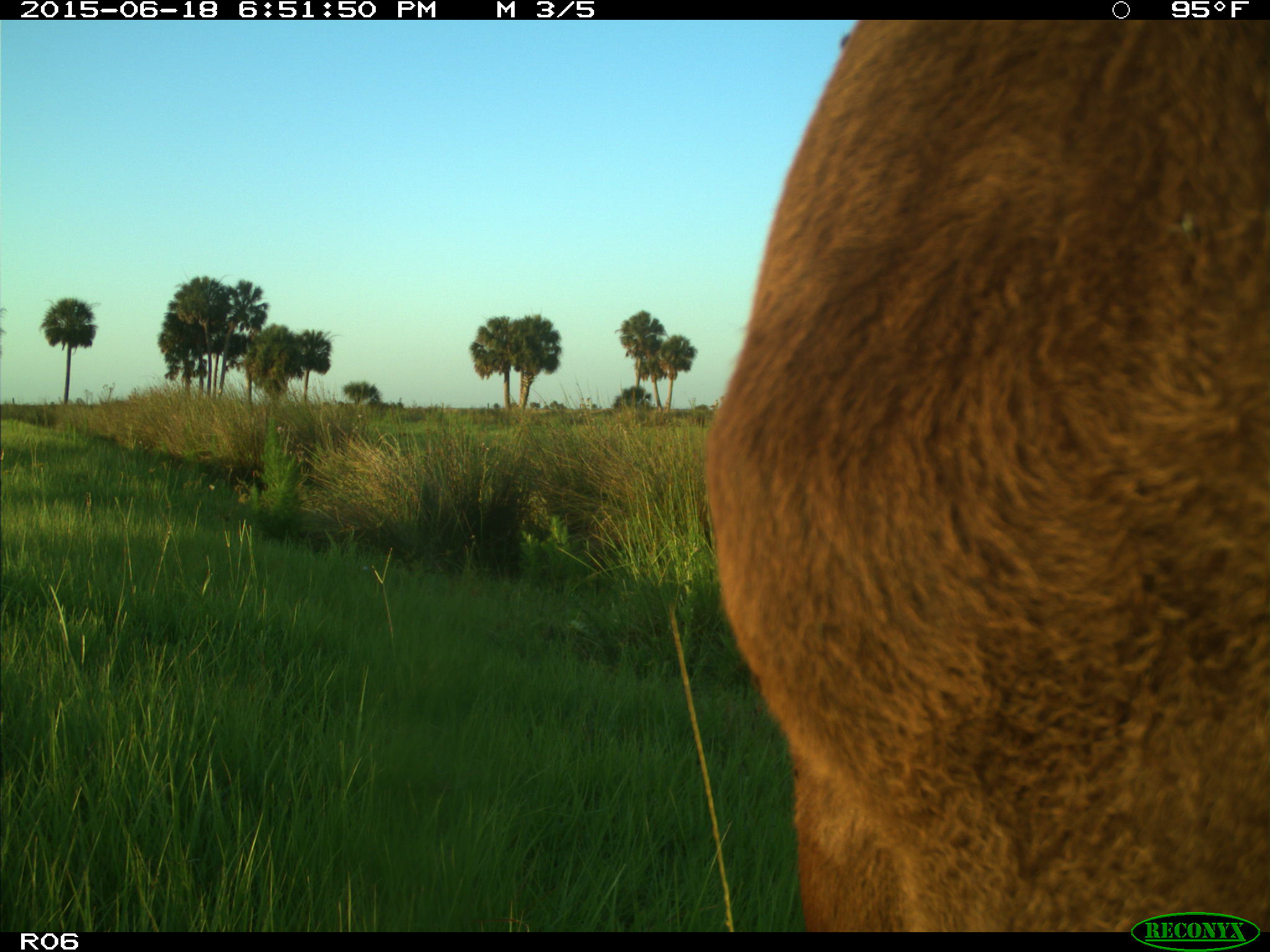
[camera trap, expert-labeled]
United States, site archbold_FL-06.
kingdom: Animalia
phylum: Chordata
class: Mammalia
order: Artiodactyla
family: Bovidae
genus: Bos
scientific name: Bos taurus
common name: domestic cow